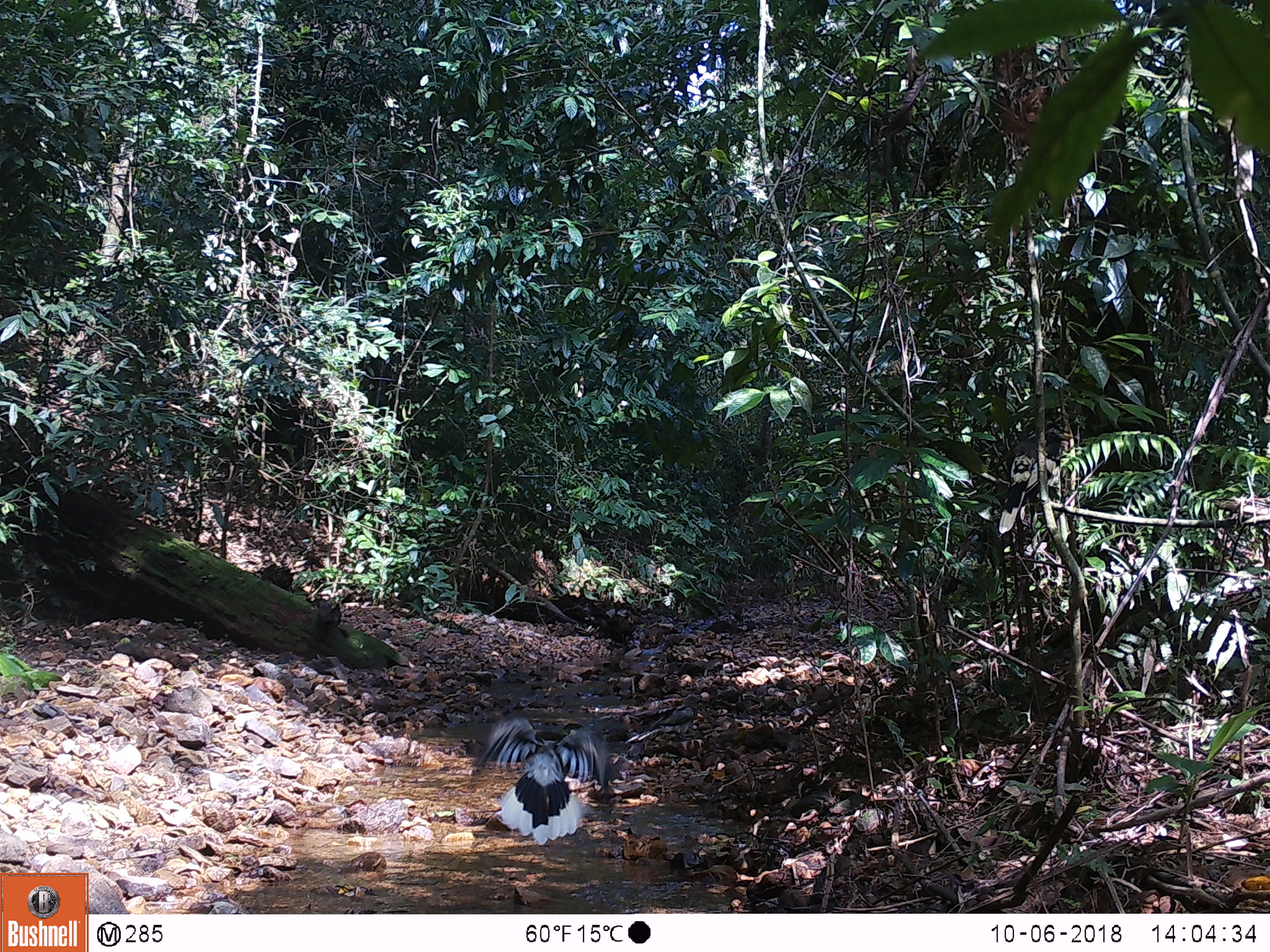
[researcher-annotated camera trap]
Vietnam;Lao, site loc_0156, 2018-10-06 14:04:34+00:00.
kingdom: Animalia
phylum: Chordata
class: Aves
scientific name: Aves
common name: bird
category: unidentified bird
Unidentified bird (bird) (Aves). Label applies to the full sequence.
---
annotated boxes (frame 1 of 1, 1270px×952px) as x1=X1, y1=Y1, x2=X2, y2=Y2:
unidentified bird: x1=473, y1=714, x2=609, y2=846